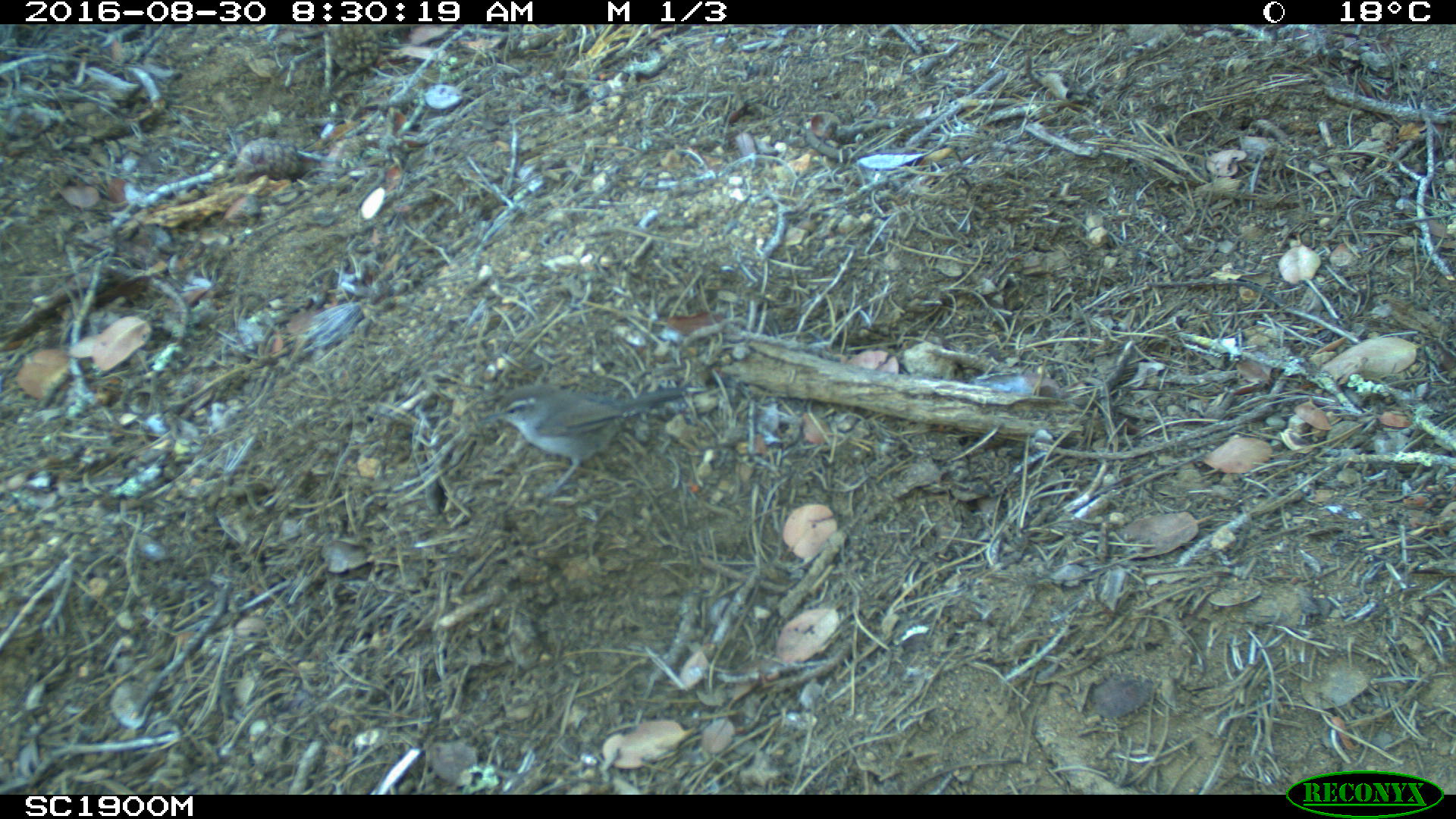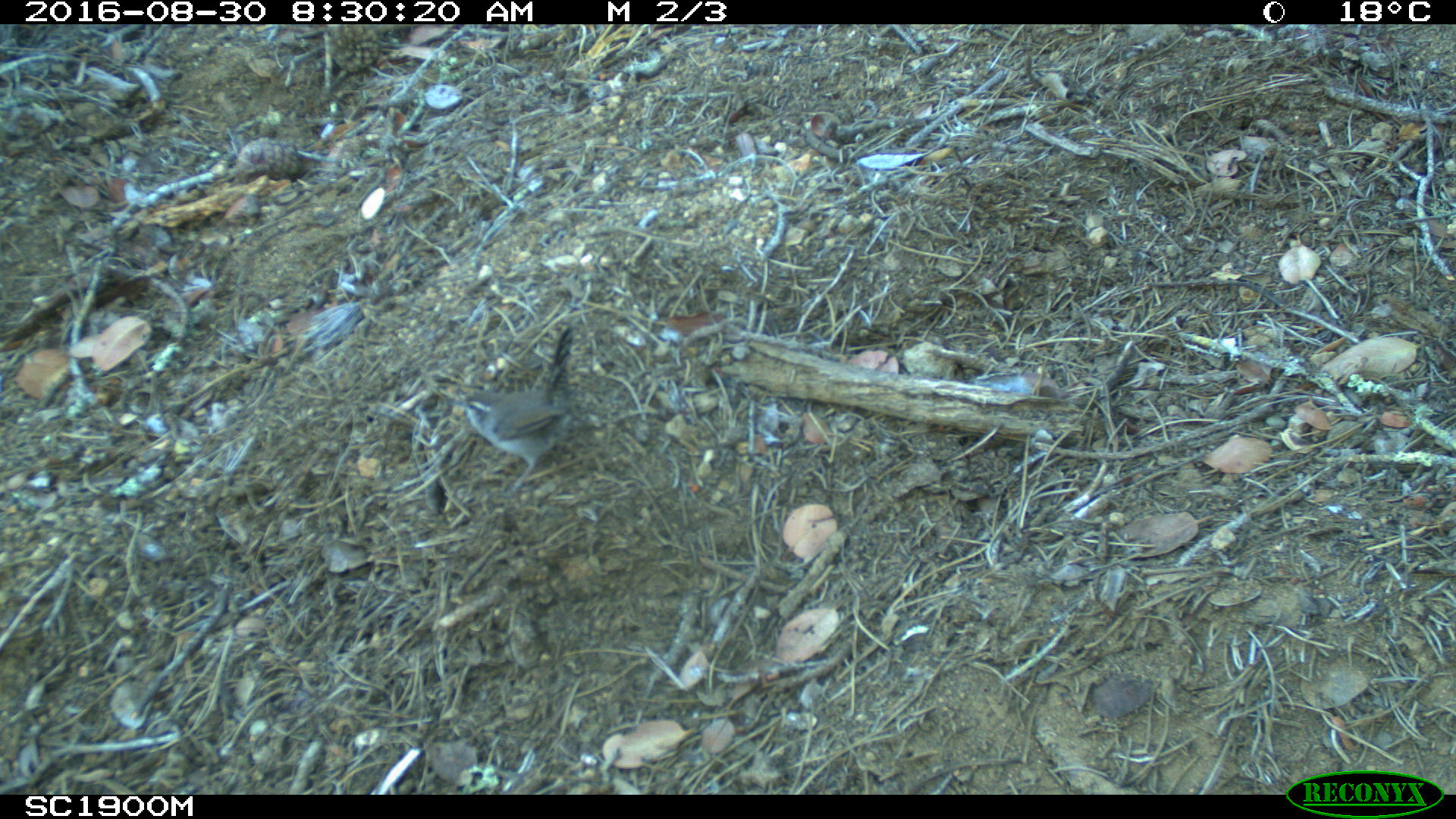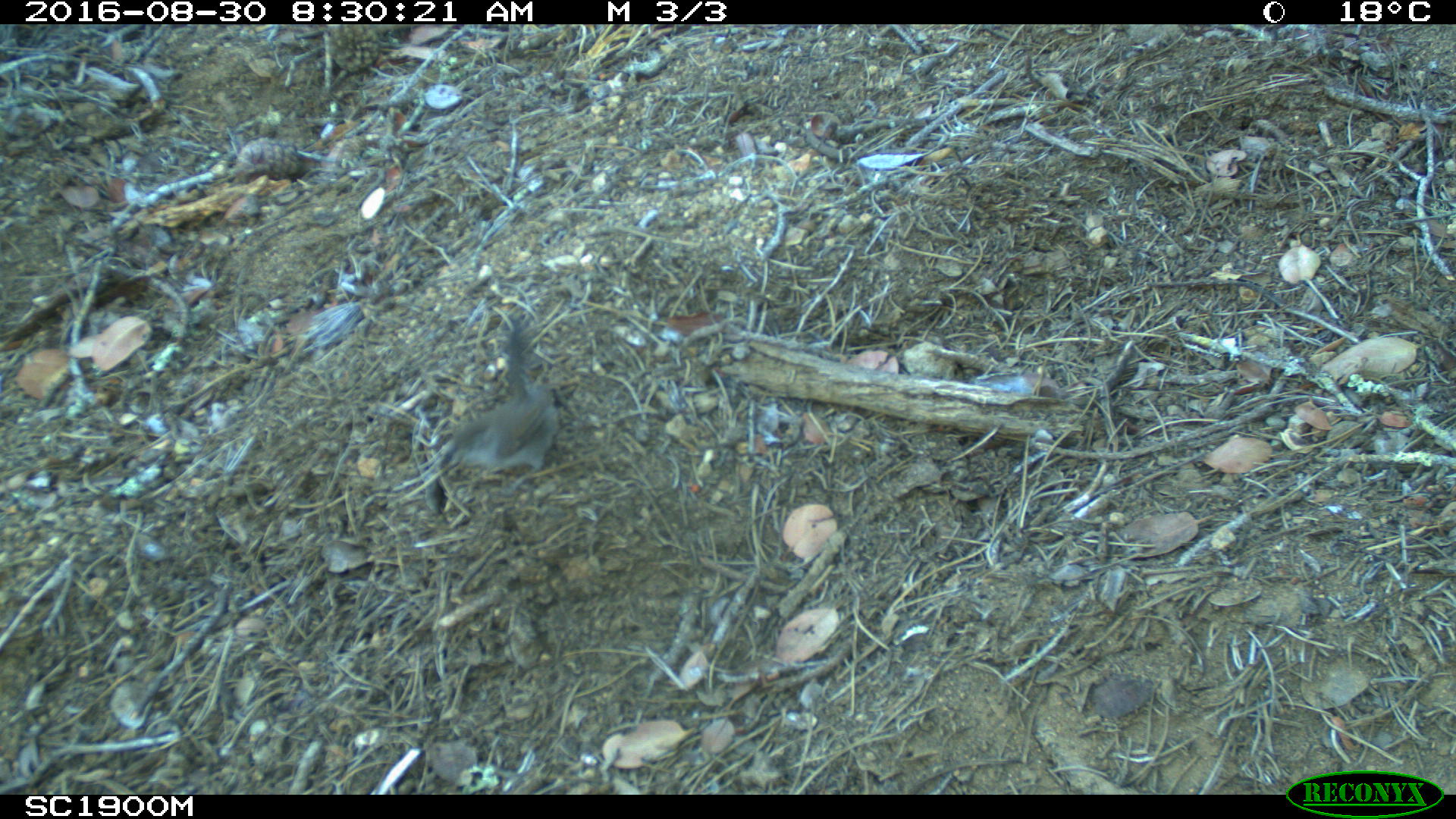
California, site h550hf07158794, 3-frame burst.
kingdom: Animalia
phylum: Chordata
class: Aves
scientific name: Aves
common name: bird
Bird (Aves).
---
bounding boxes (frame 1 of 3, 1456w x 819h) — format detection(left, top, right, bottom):
bird: detection(477, 384, 684, 496)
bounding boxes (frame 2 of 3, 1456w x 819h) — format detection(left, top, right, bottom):
bird: detection(453, 328, 572, 496)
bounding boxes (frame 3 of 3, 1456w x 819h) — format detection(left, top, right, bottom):
bird: detection(392, 316, 560, 507)